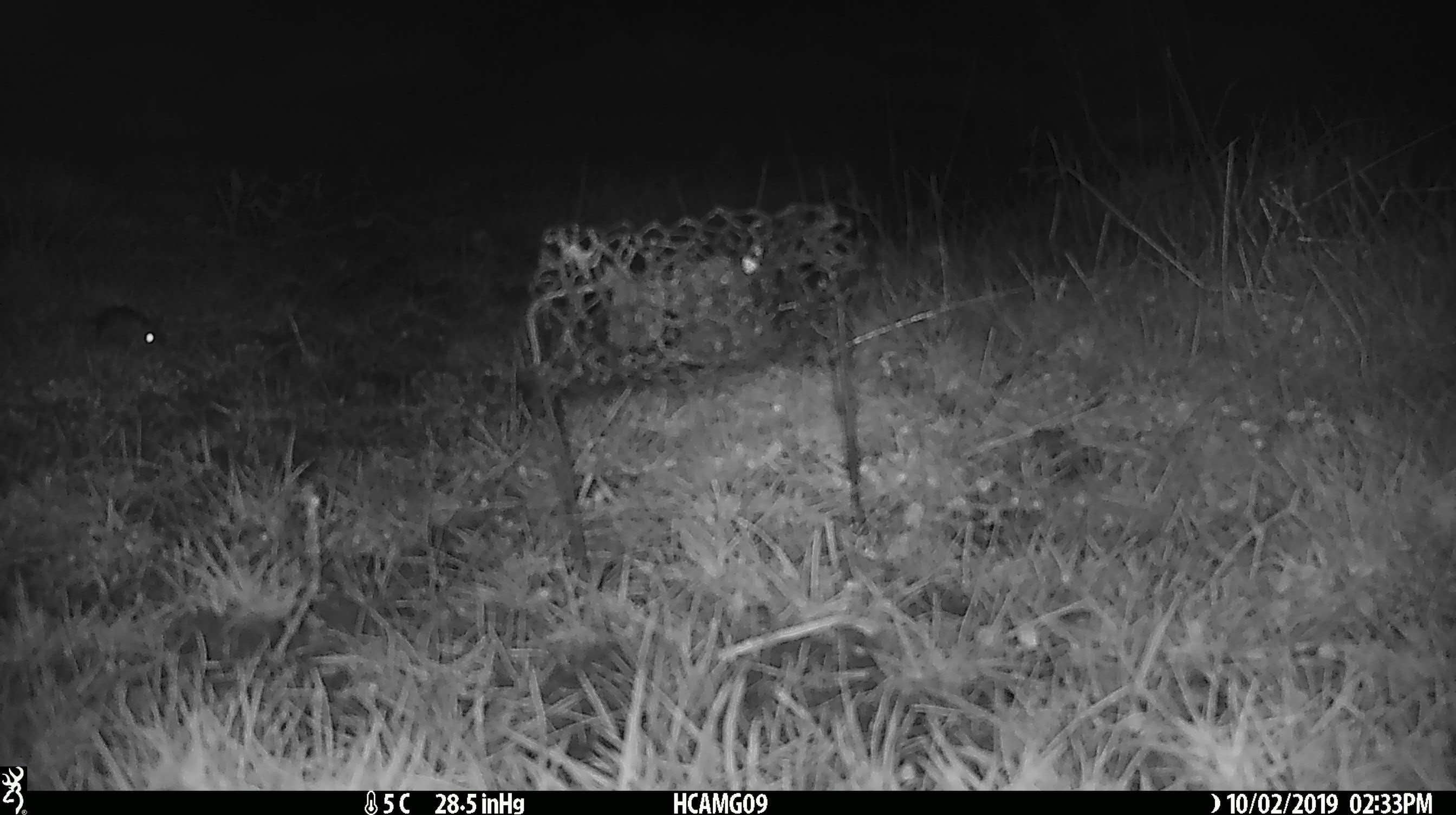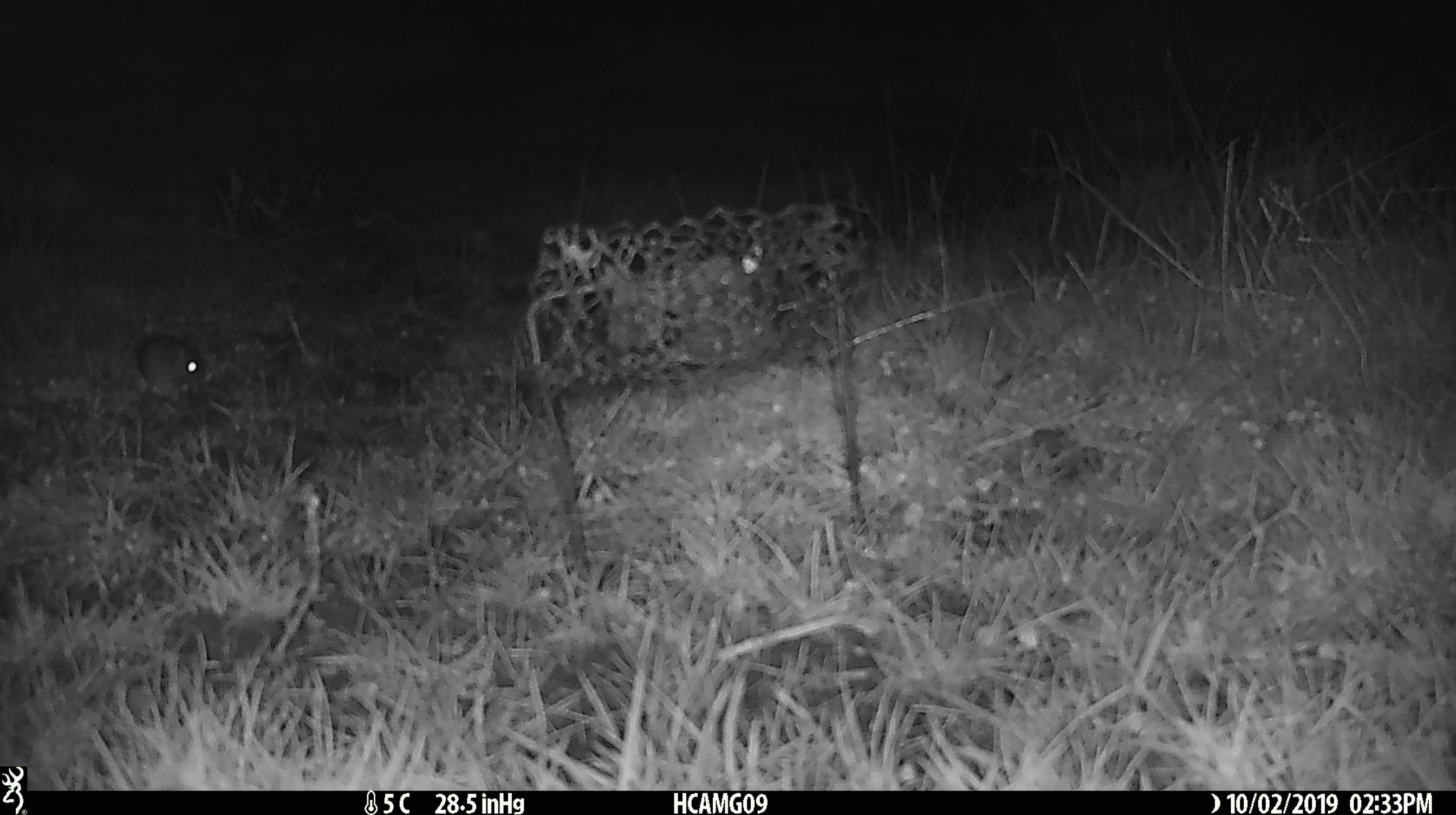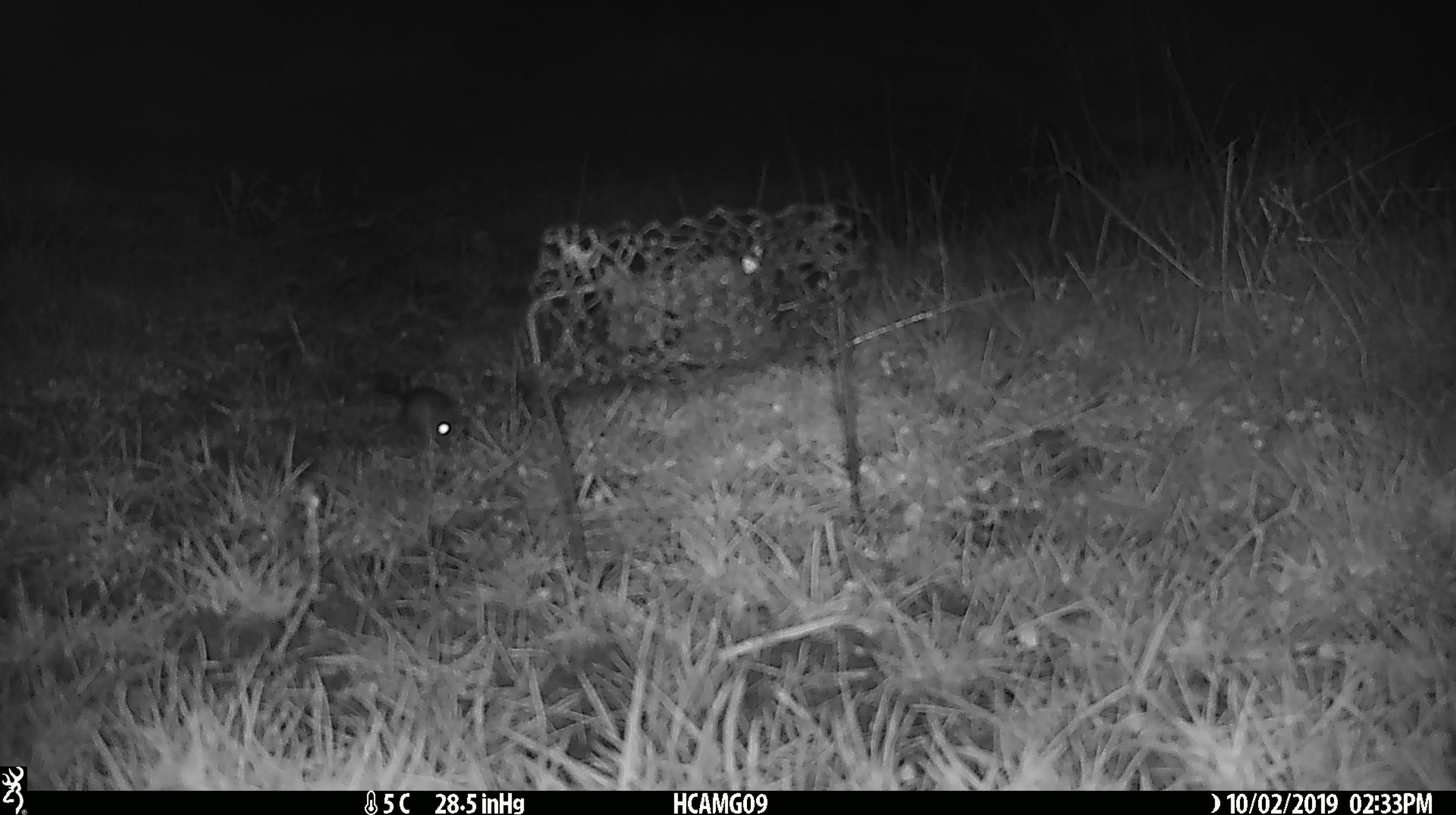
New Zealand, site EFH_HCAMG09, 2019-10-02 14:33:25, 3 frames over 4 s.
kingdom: Animalia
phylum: Chordata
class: Mammalia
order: Rodentia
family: Muridae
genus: Mus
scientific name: Mus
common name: mouse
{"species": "mouse (Mus)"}